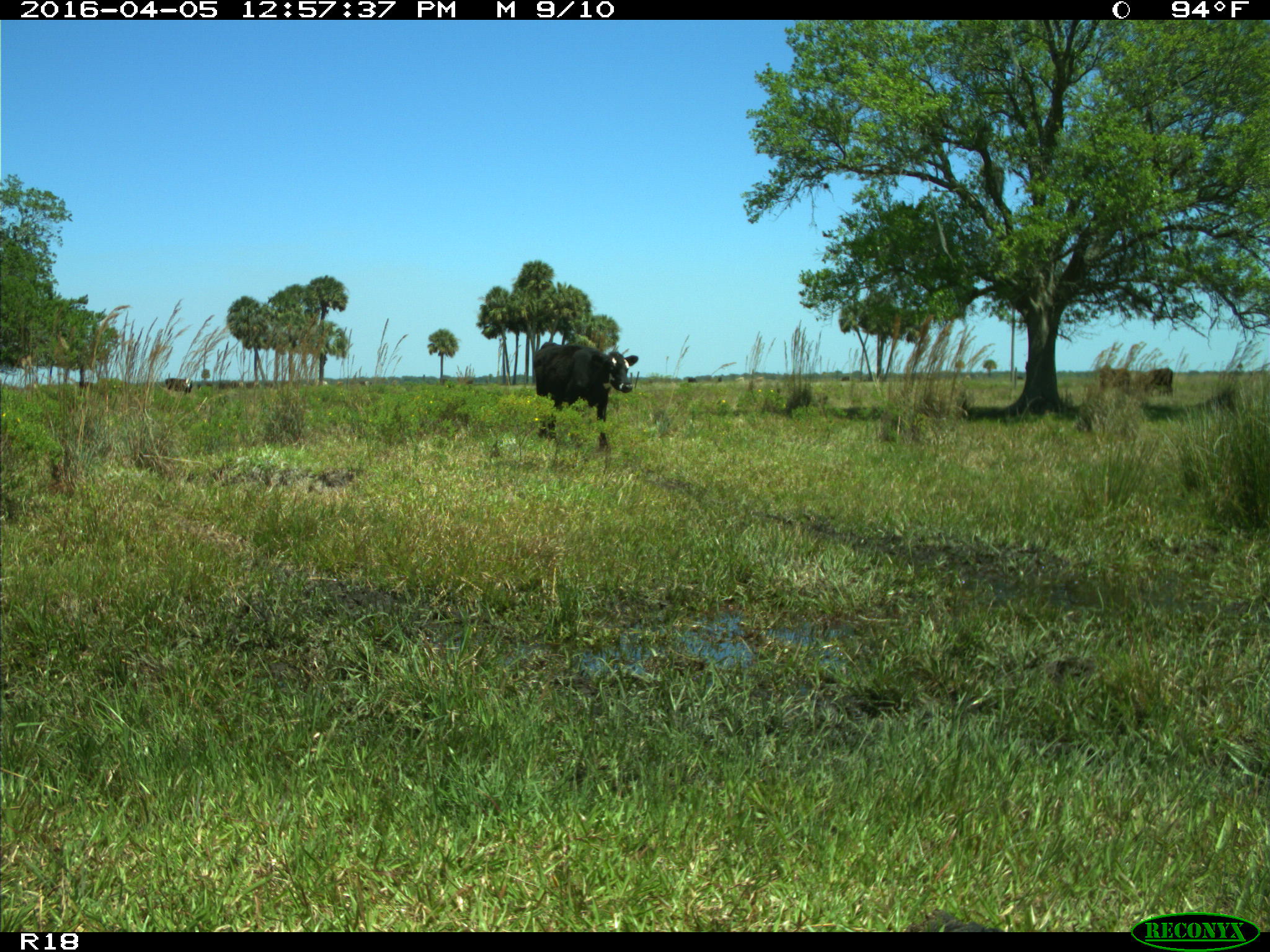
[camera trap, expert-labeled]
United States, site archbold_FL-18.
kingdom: Animalia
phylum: Chordata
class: Mammalia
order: Artiodactyla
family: Bovidae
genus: Bos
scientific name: Bos taurus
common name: domestic cow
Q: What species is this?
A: Bos taurus (domestic cow).